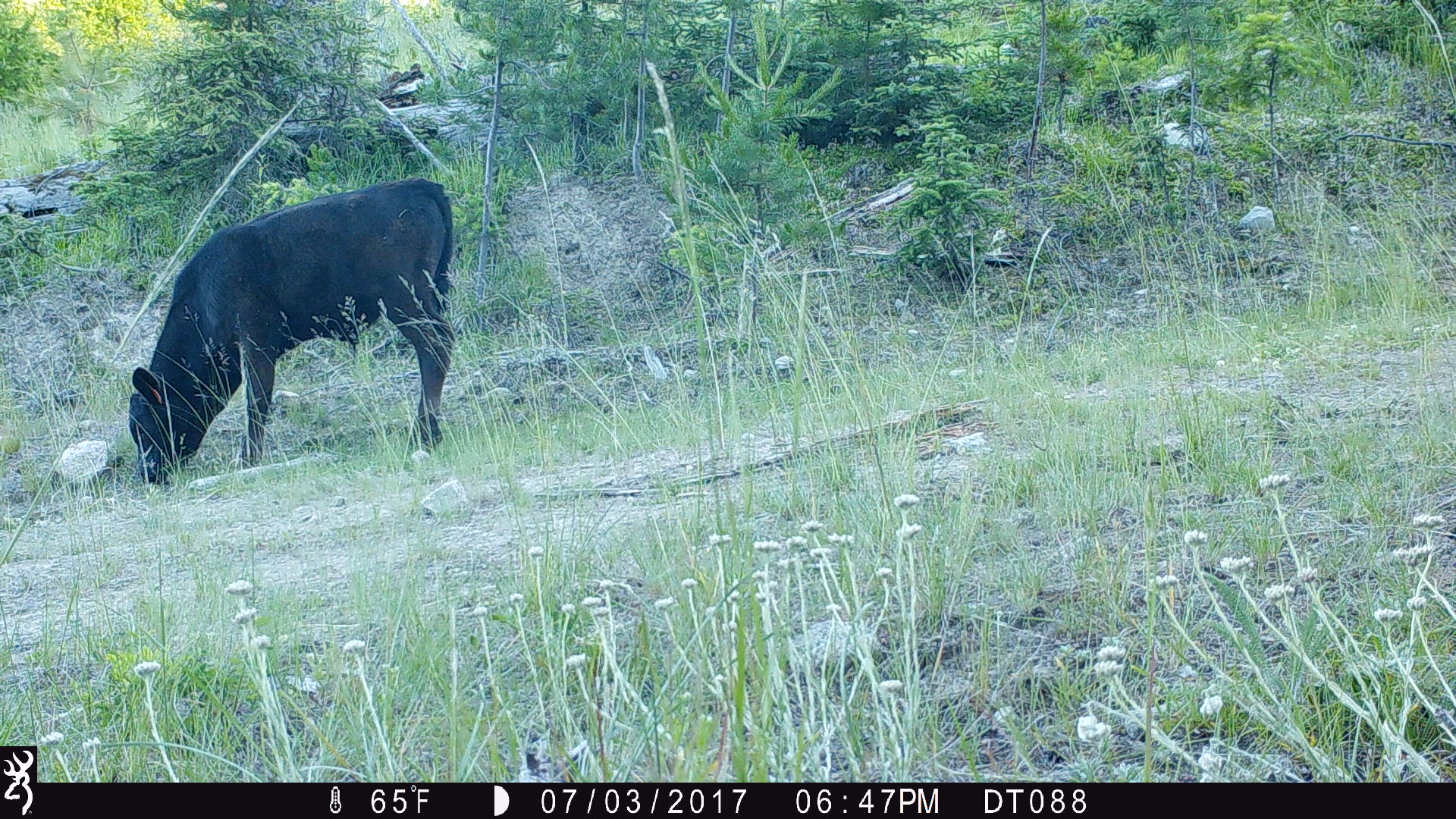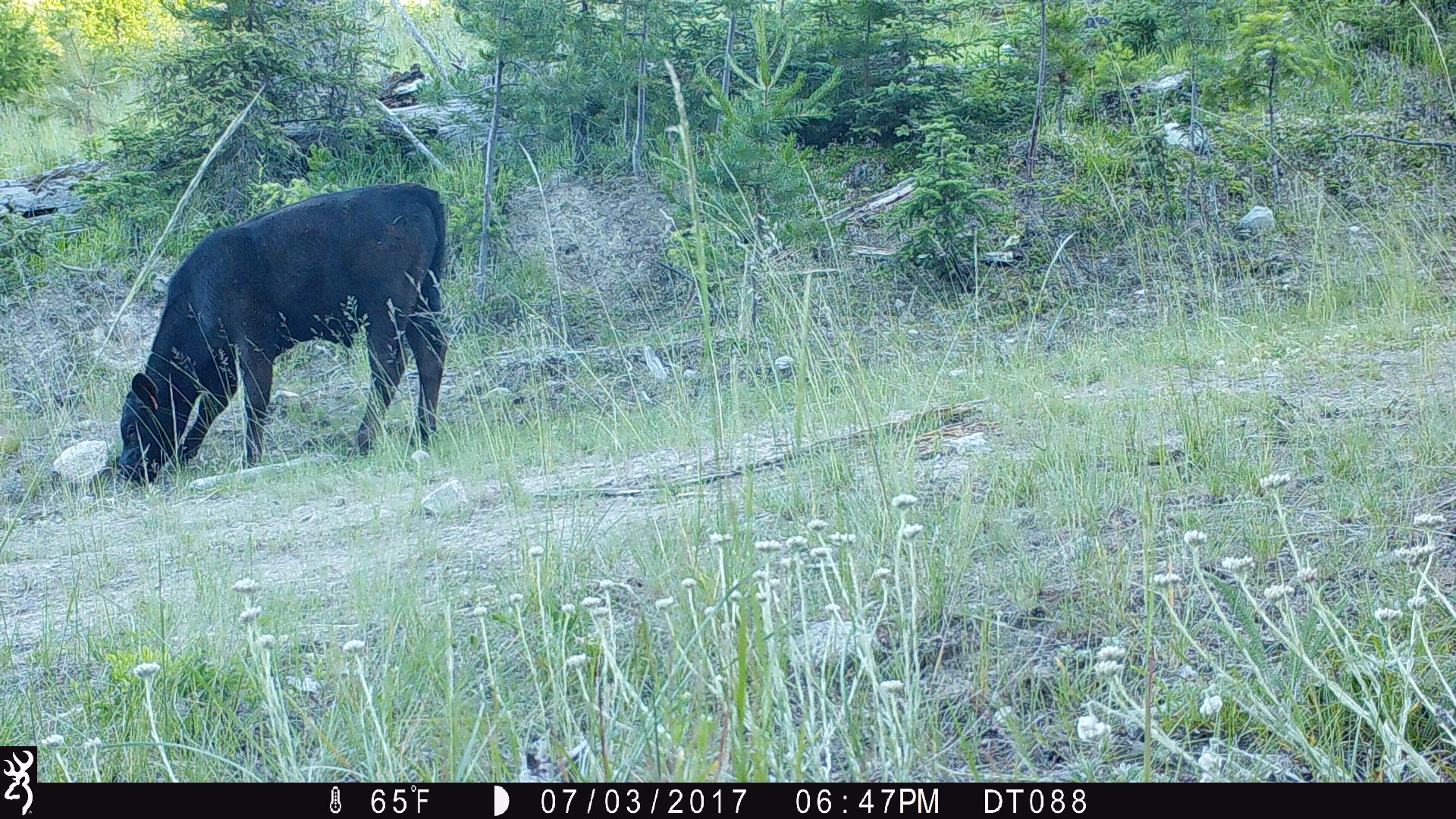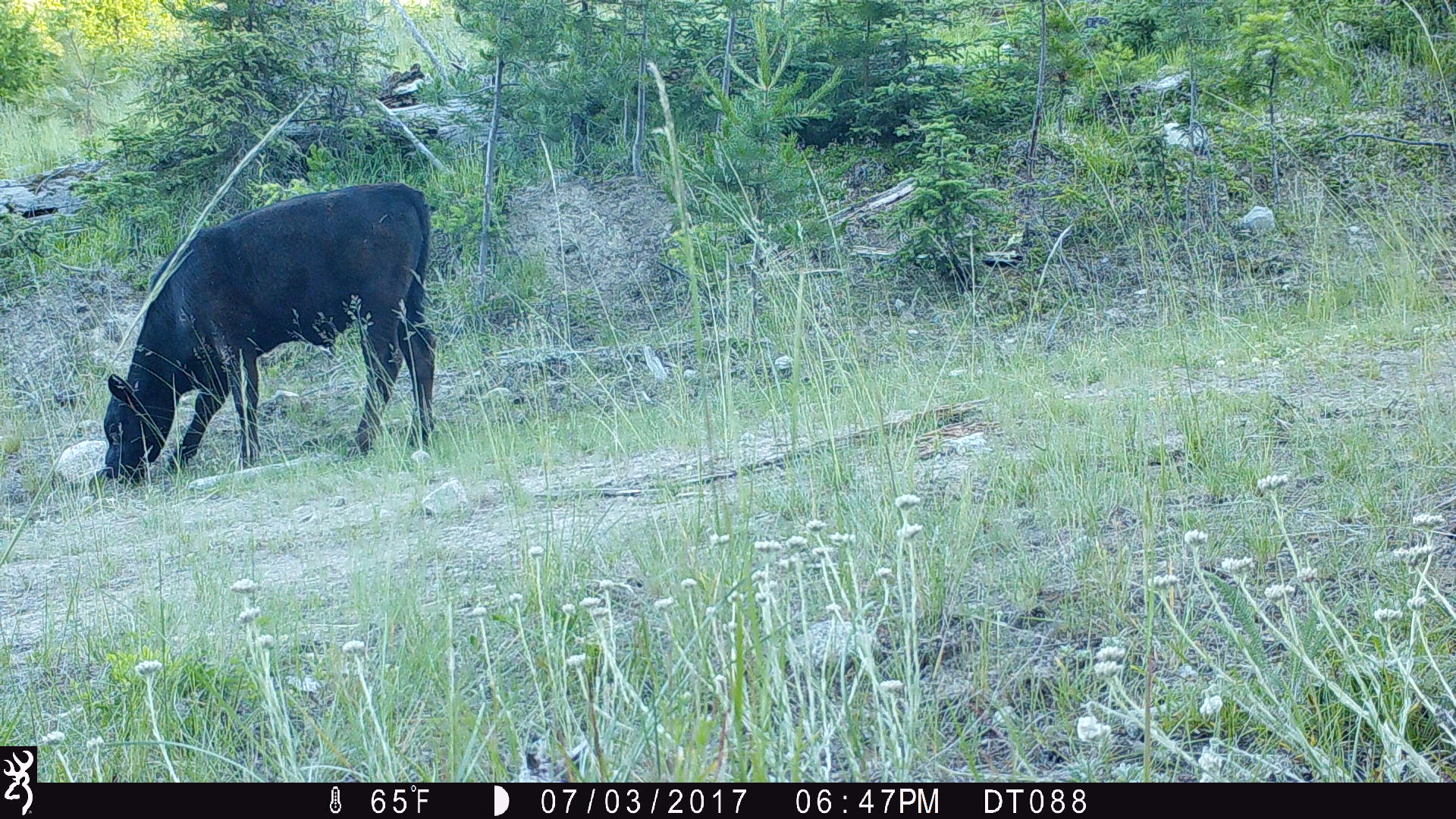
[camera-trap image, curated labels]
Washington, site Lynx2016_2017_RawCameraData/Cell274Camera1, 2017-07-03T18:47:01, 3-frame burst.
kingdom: Animalia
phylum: Chordata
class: Mammalia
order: Artiodactyla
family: Bovidae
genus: Bos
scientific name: Bos taurus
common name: domestic cattle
Domestic cattle (Bos taurus). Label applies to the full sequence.